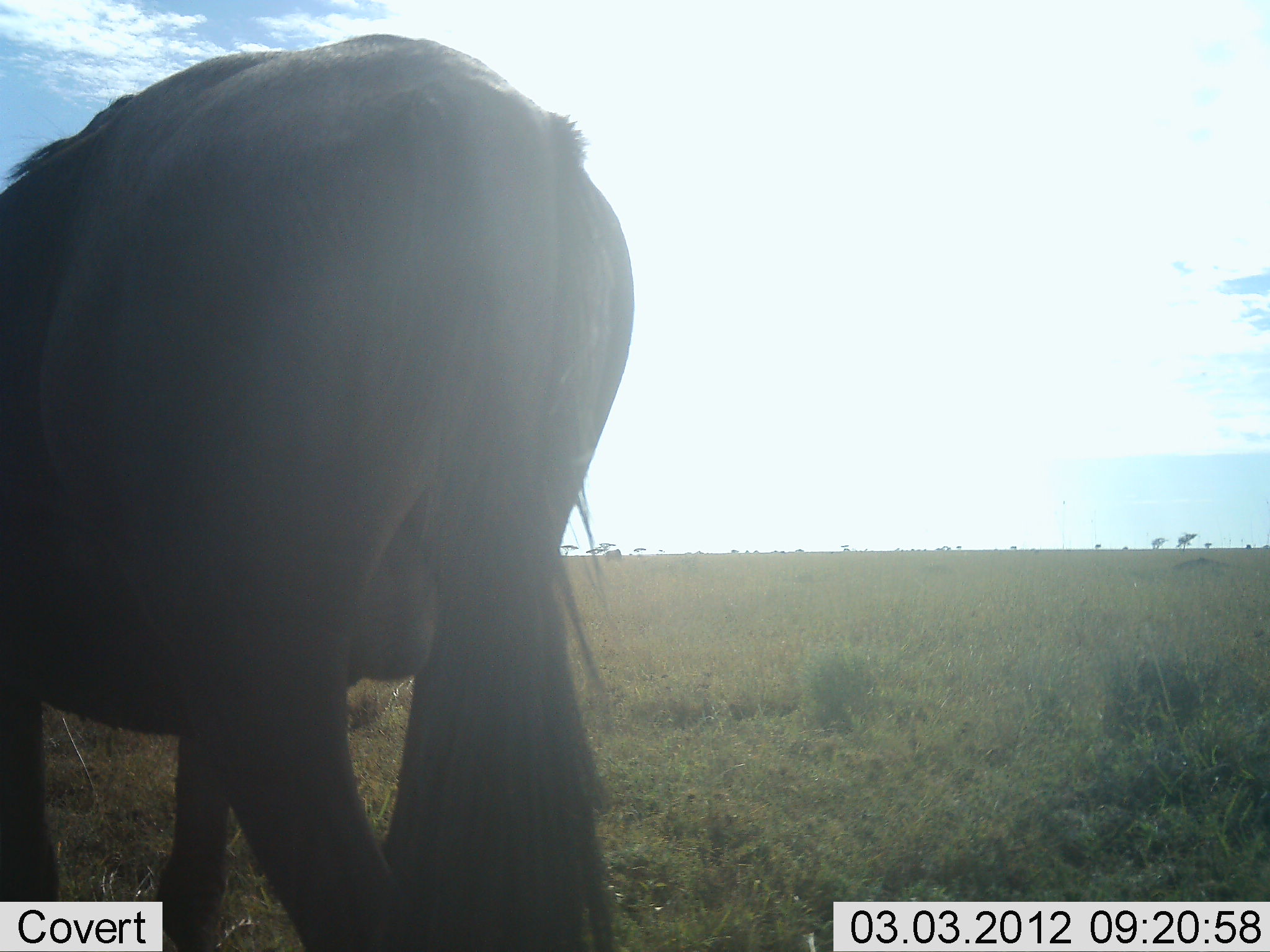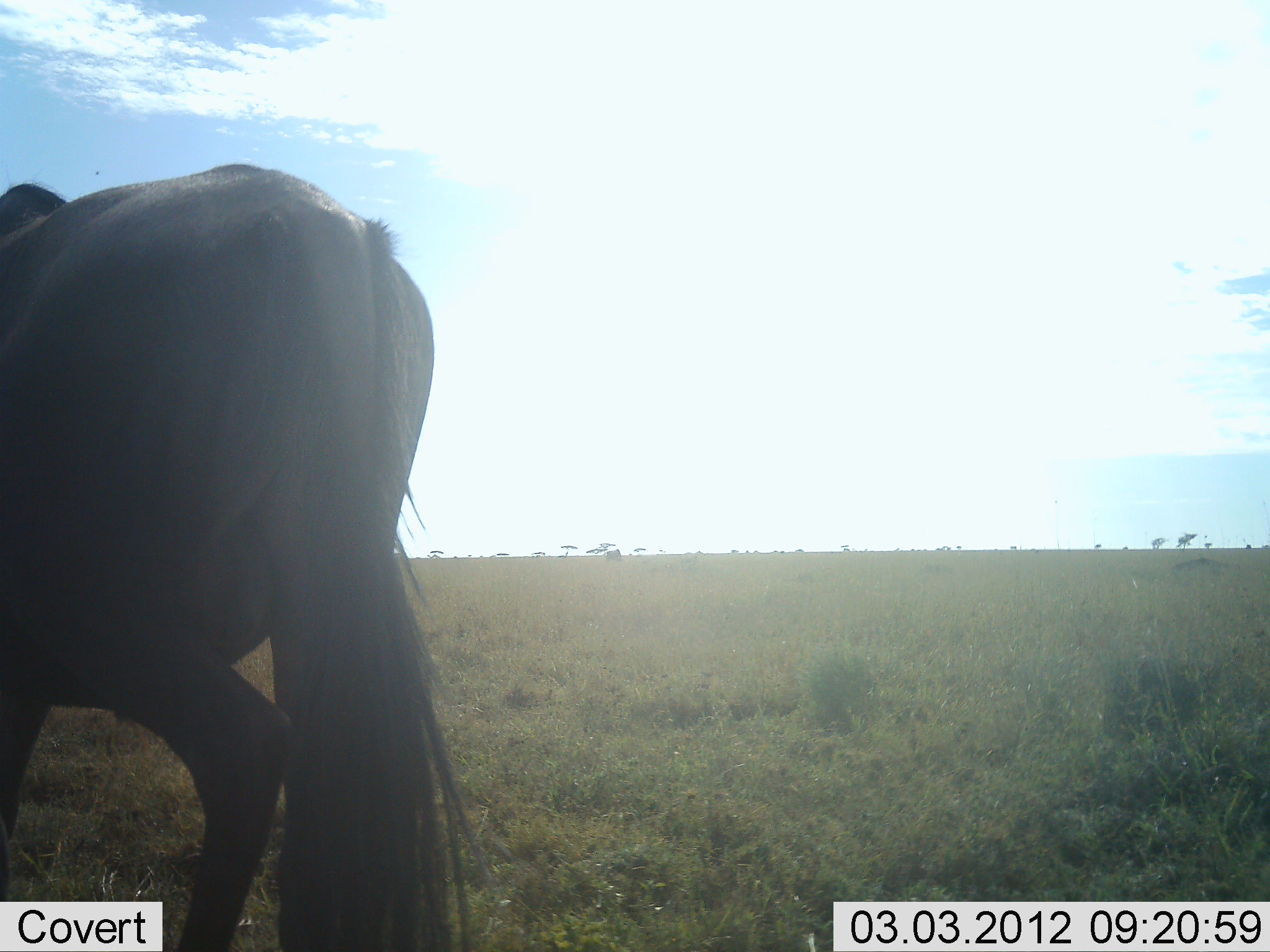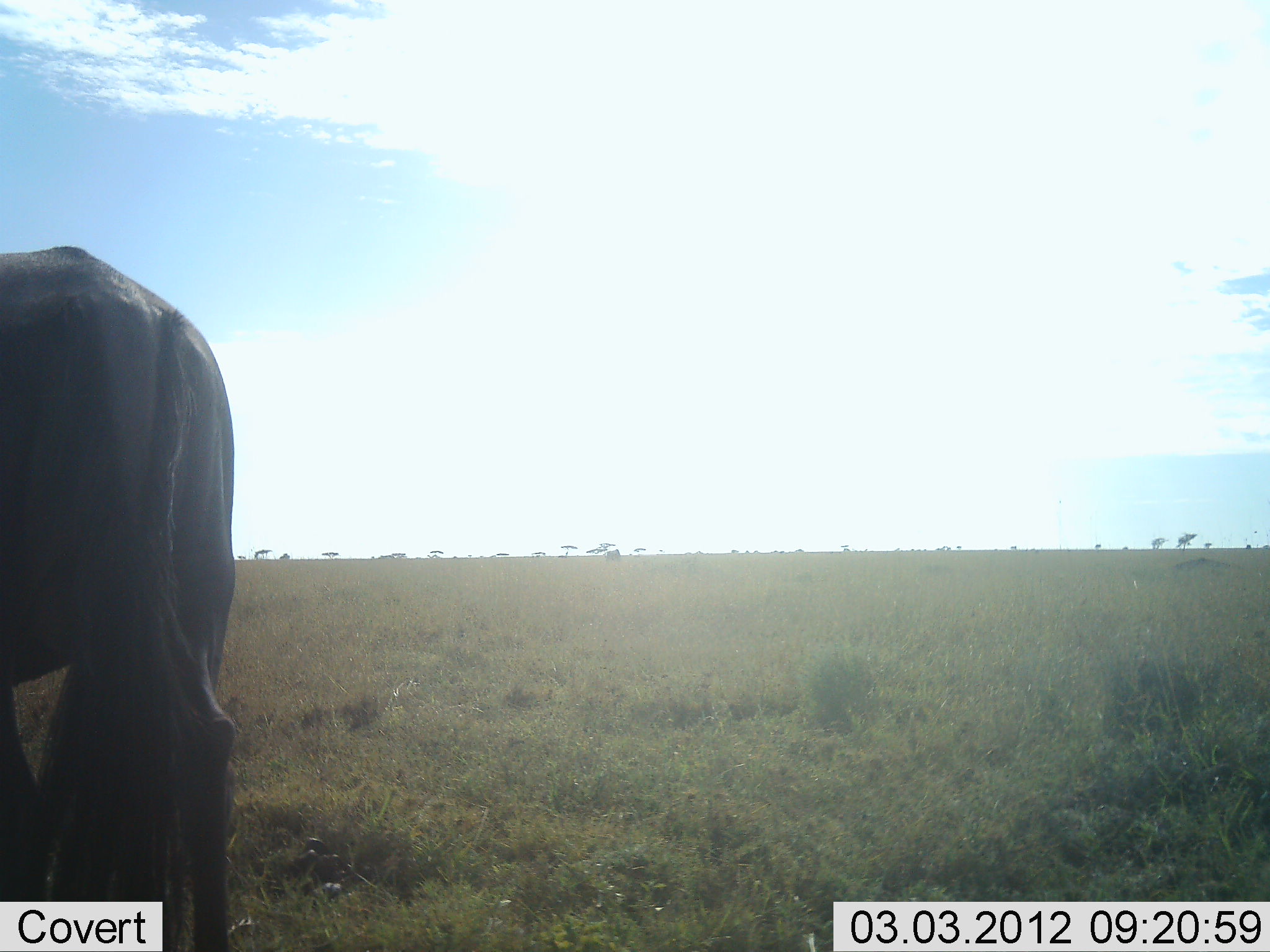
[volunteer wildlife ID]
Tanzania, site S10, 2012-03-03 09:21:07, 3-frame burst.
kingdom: Animalia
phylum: Chordata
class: Mammalia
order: Artiodactyla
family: Bovidae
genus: Connochaetes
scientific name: Connochaetes taurinus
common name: blue wildebeest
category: wildebeest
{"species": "wildebeest (blue wildebeest) (Connochaetes taurinus)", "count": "1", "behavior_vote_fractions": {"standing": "4%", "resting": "0%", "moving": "96%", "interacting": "0%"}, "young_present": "0%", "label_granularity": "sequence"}